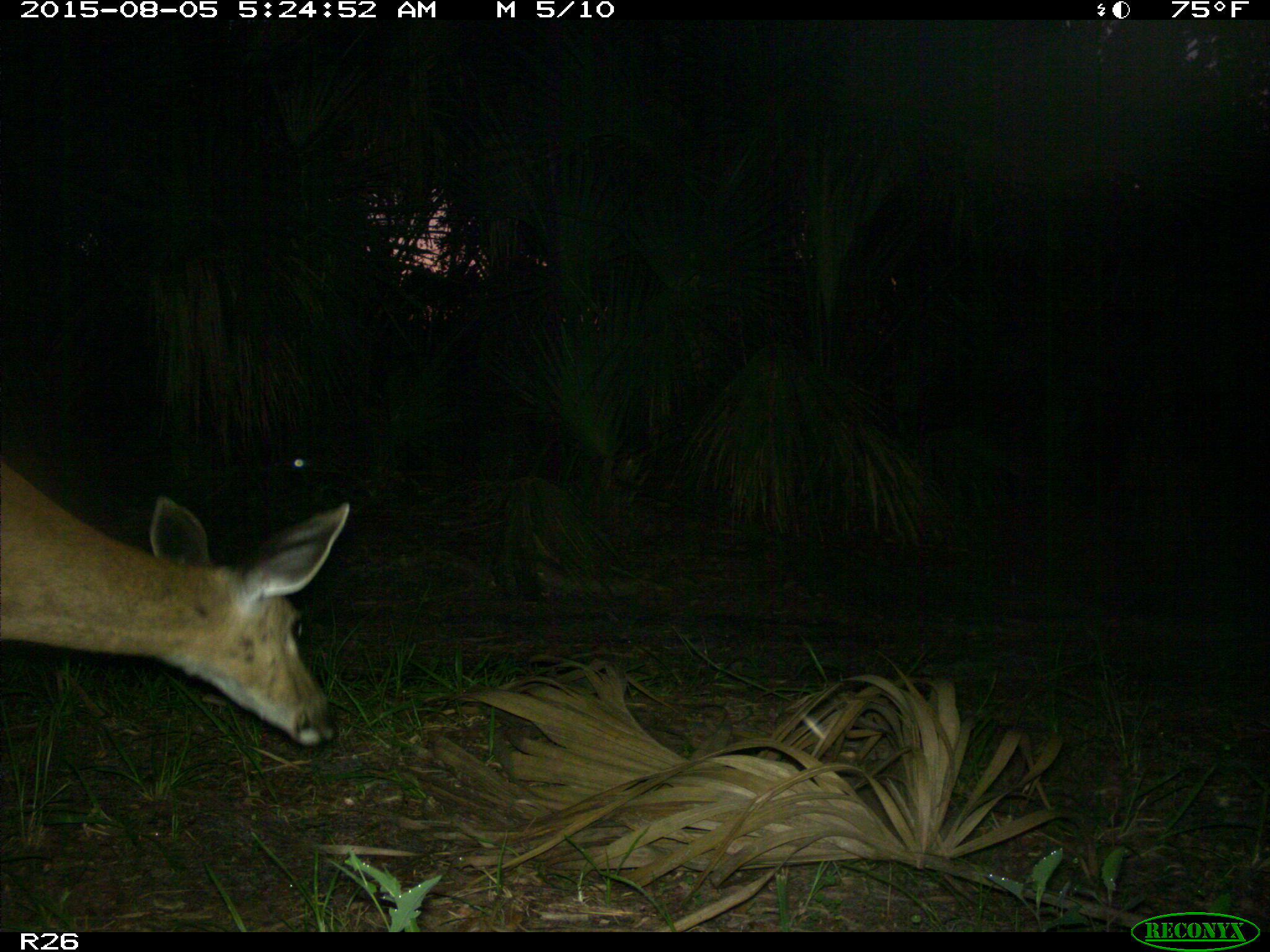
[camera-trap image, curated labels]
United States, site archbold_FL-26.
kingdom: Animalia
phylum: Chordata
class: Mammalia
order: Artiodactyla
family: Cervidae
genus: Odocoileus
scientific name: Odocoileus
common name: deer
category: unidentified deer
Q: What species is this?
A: Unidentified deer (deer) (Odocoileus).